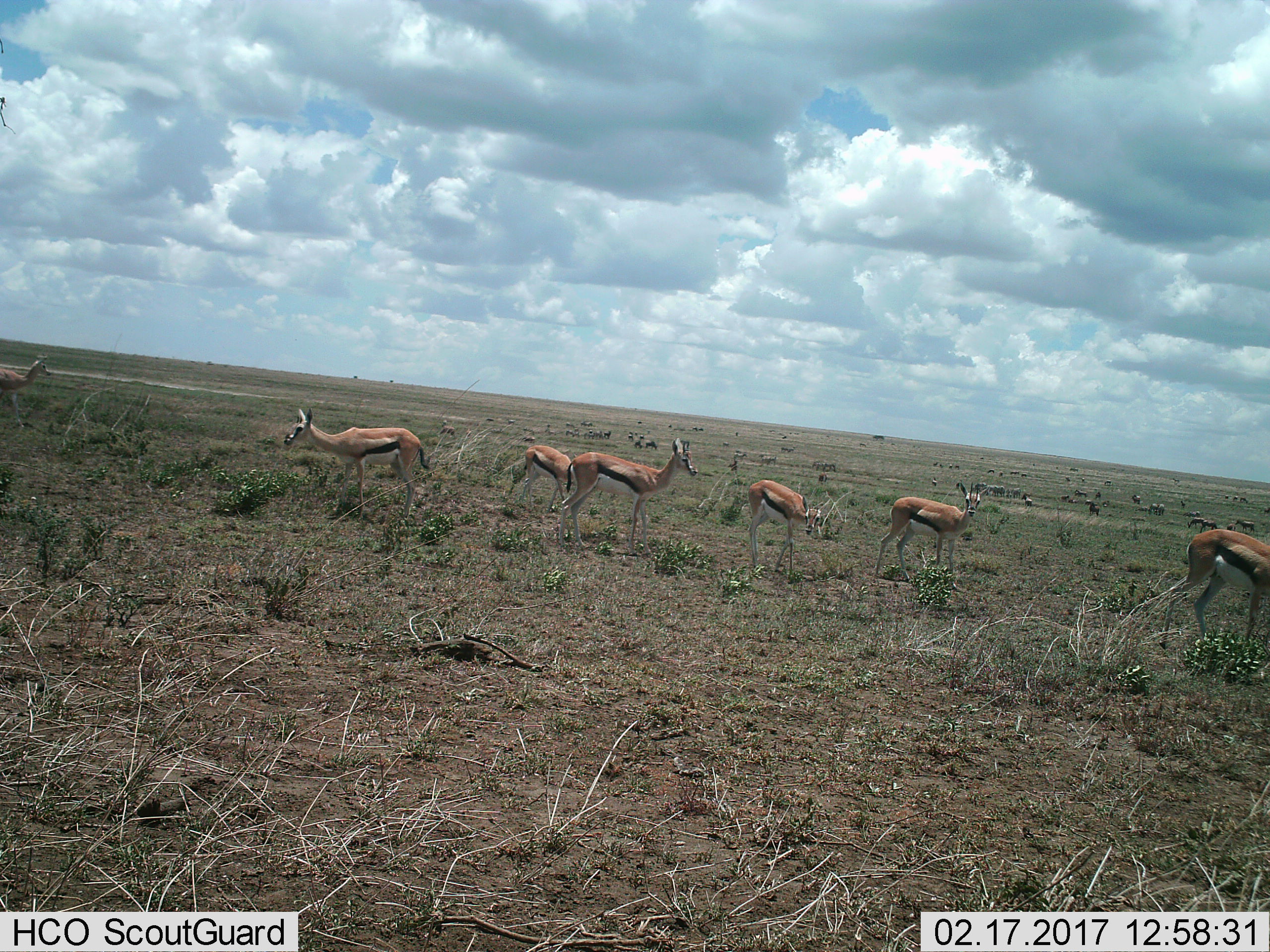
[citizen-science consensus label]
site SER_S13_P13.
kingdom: Animalia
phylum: Chordata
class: Mammalia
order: Artiodactyla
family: Bovidae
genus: Eudorcas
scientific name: Eudorcas thomsonii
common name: thomson's gazelle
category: gazellethomsons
Gazellethomsons (thomson's gazelle) (Eudorcas thomsonii), count 6. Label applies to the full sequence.